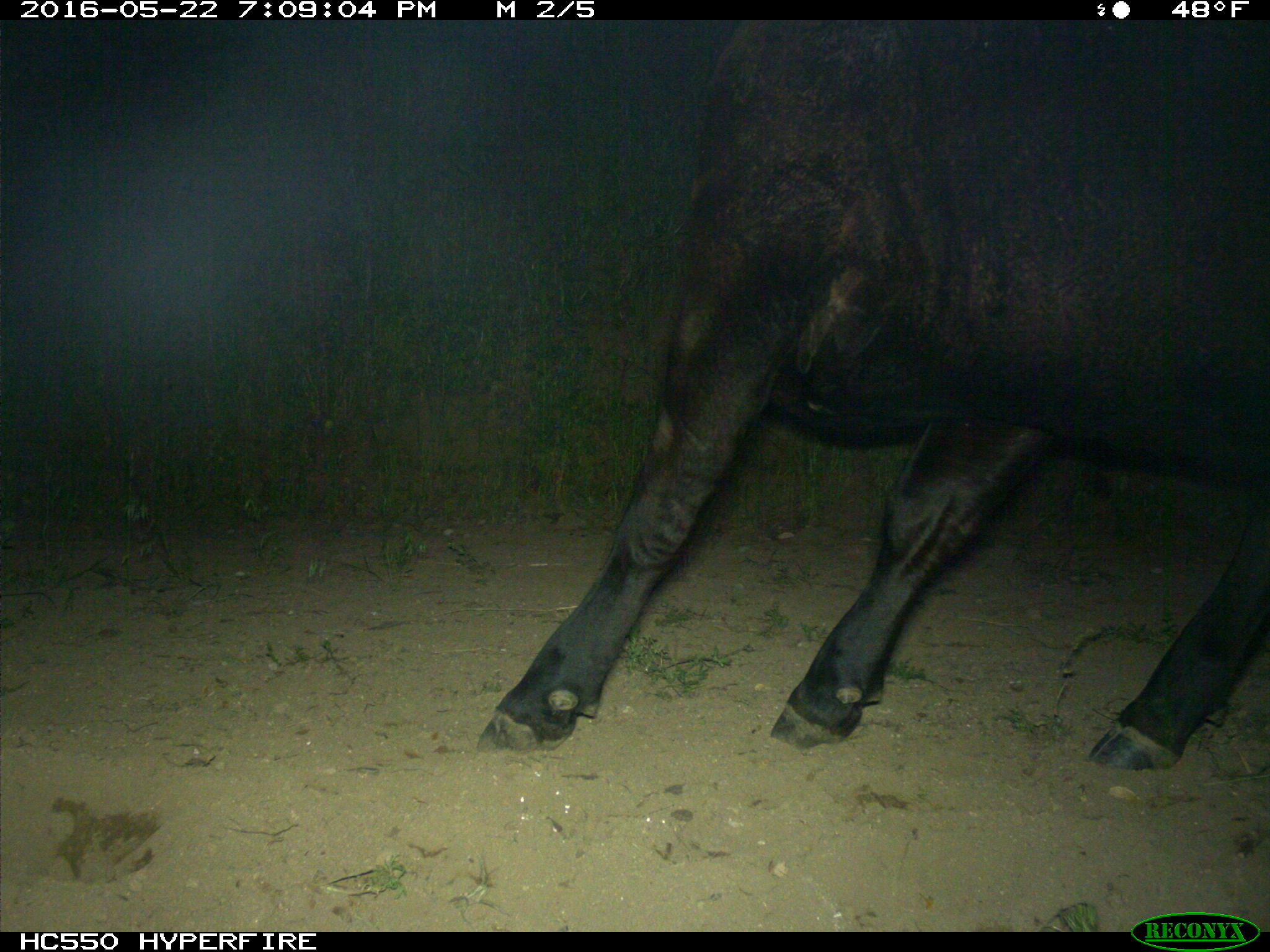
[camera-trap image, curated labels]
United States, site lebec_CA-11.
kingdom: Animalia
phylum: Chordata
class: Mammalia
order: Artiodactyla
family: Bovidae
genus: Bos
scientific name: Bos taurus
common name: domestic cow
Bos taurus (domestic cow).